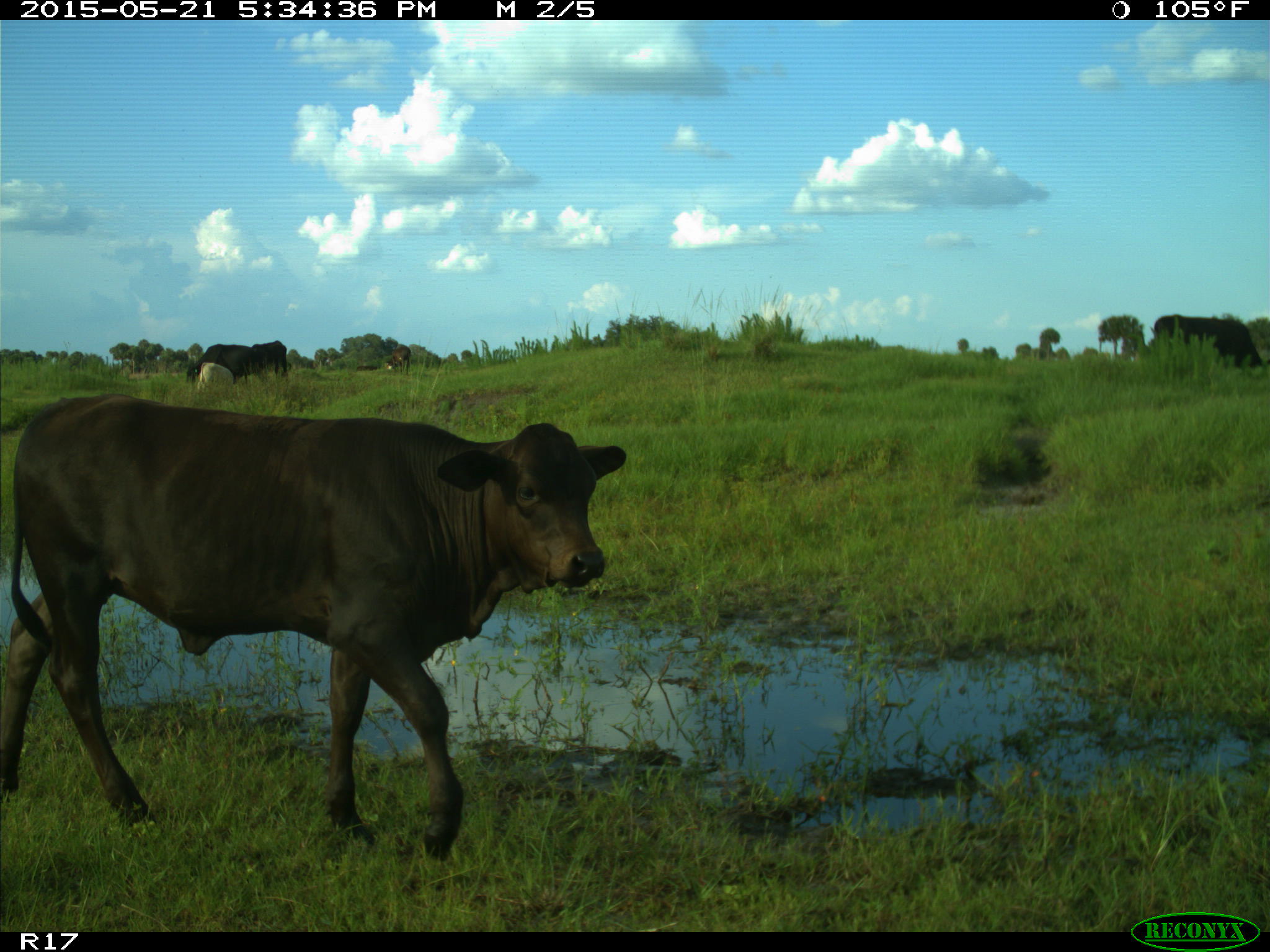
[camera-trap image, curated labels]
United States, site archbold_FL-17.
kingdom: Animalia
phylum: Chordata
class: Mammalia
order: Artiodactyla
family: Bovidae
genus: Bos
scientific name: Bos taurus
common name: domestic cow